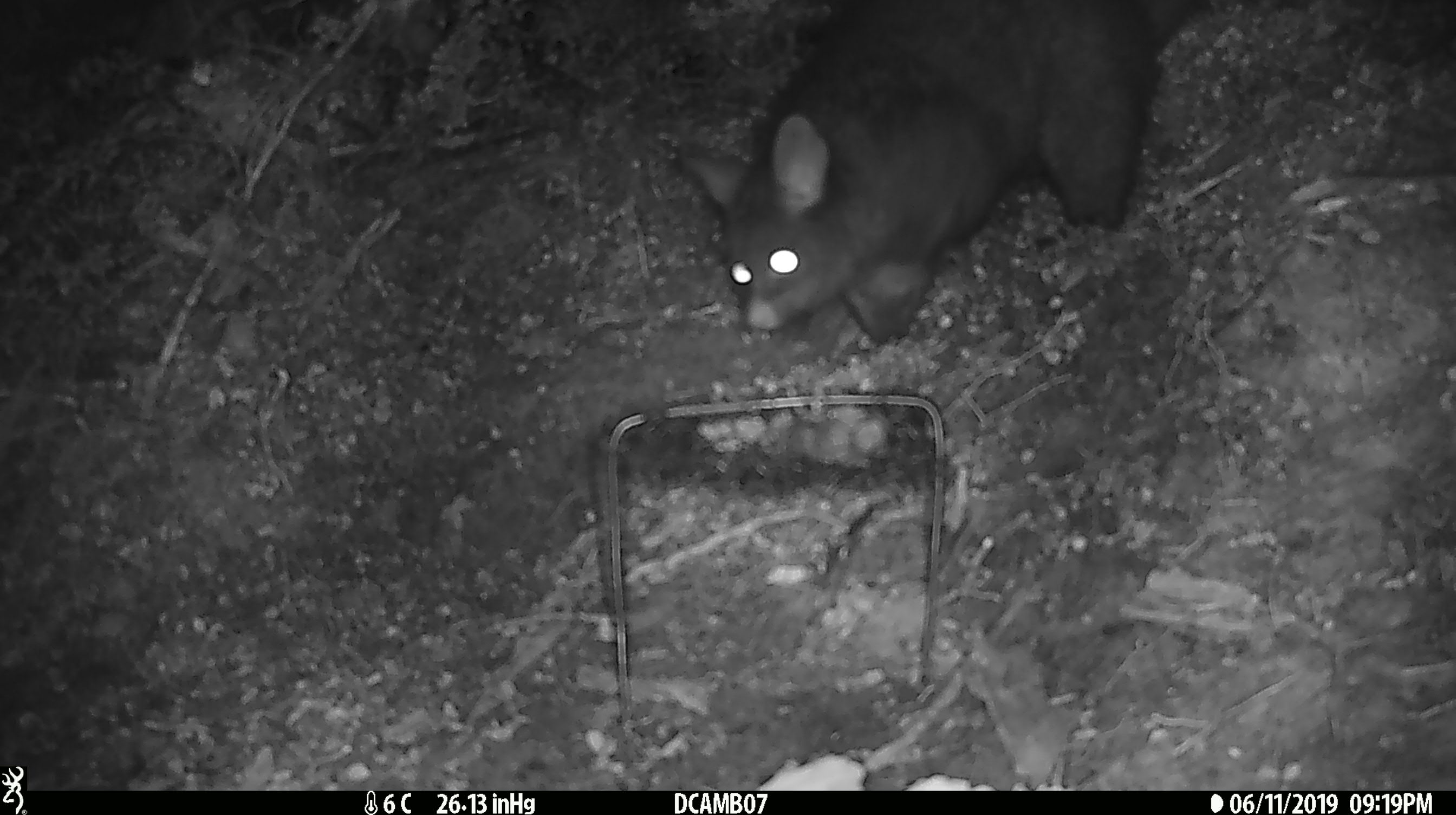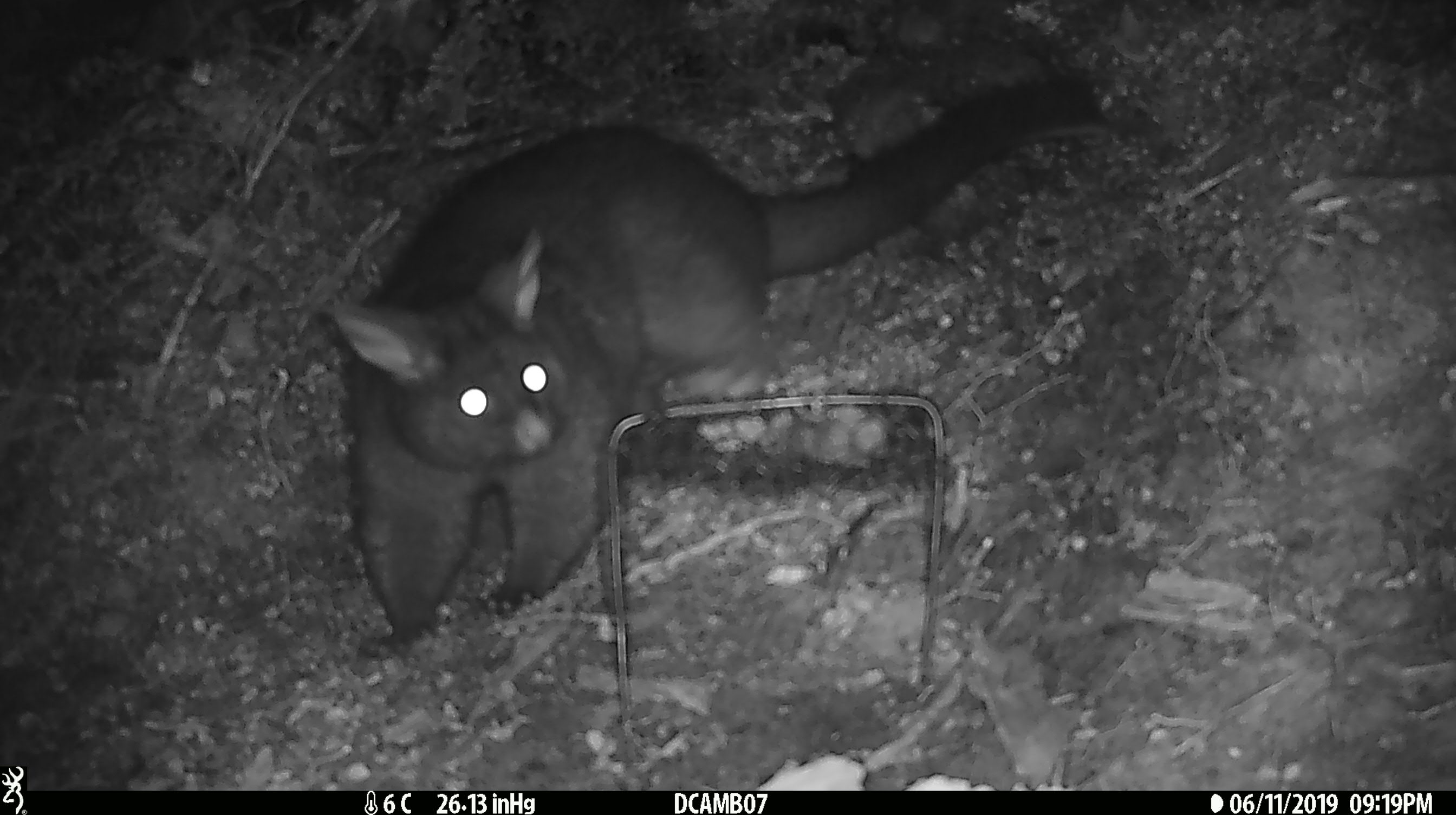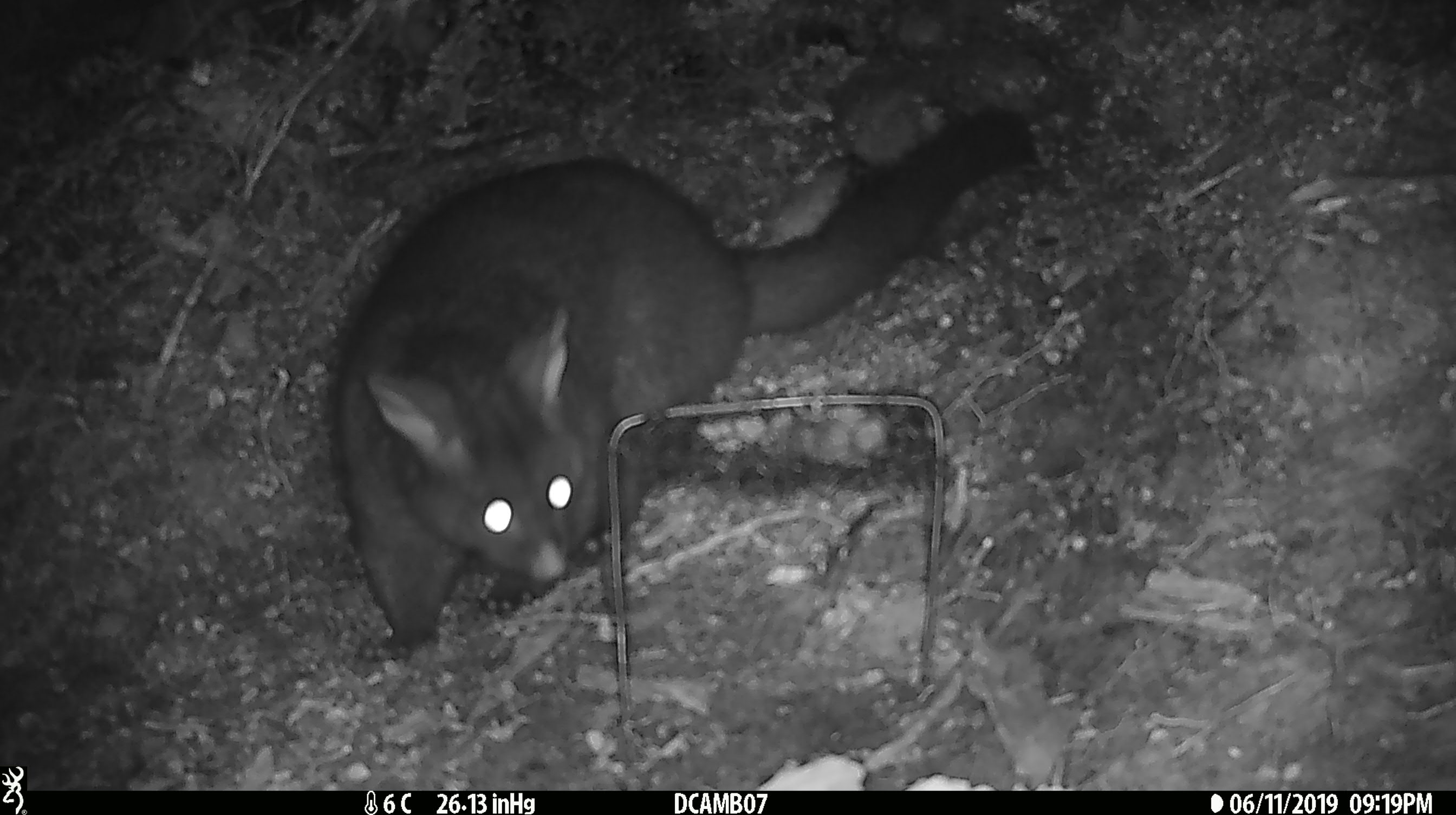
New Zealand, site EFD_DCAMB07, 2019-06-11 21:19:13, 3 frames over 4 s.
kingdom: Animalia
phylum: Chordata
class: Mammalia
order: Diprotodontia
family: Phalangeridae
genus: Trichosurus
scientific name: Trichosurus vulpecula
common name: common brushtail possum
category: possum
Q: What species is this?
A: Possum (common brushtail possum) (Trichosurus vulpecula).